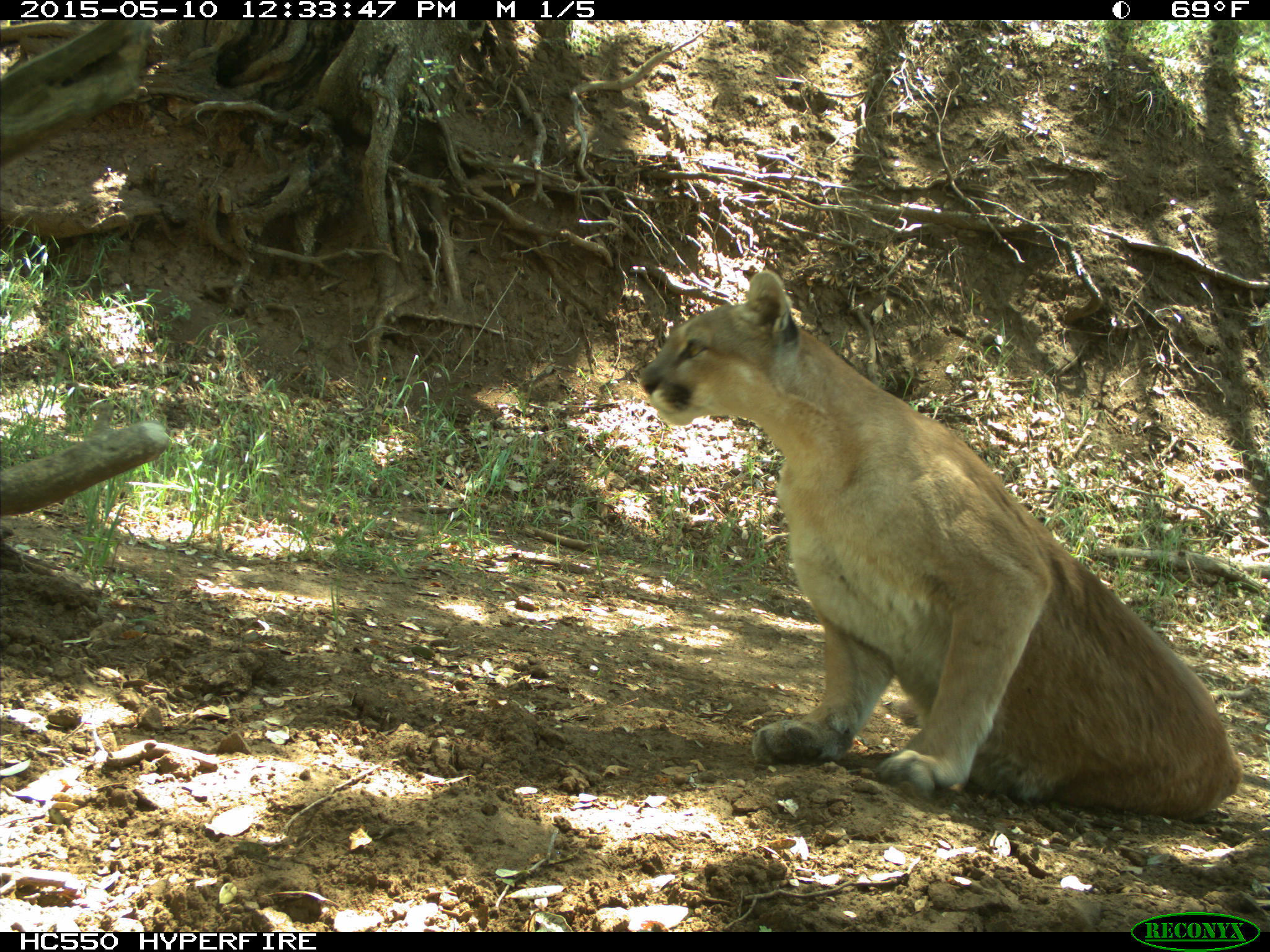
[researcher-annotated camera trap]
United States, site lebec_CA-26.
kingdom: Animalia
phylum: Chordata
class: Mammalia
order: Carnivora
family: Felidae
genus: Puma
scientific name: Puma concolor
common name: mountain lion